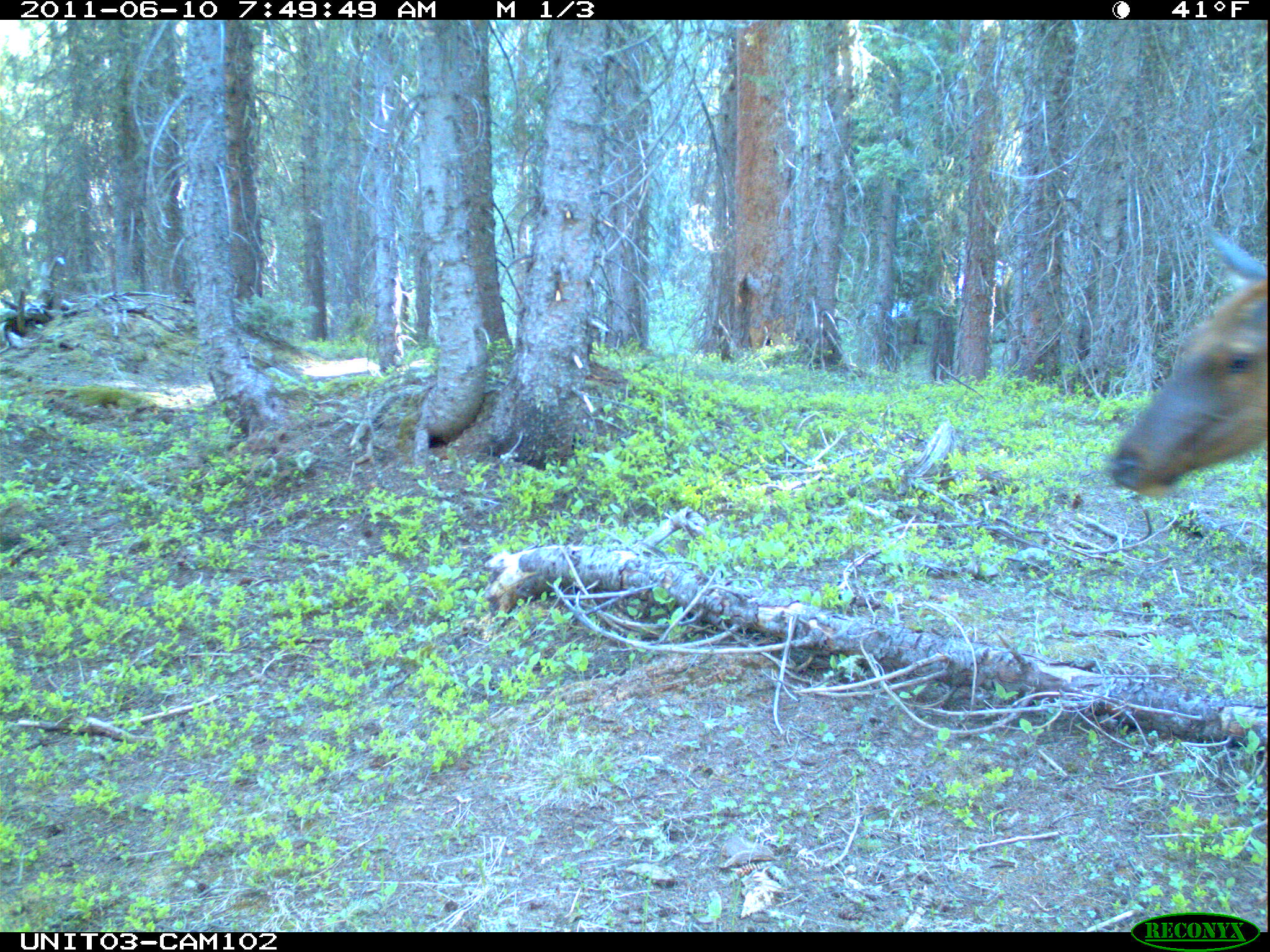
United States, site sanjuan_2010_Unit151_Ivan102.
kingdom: Animalia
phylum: Chordata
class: Mammalia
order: Artiodactyla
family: Cervidae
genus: Cervus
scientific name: Cervus elaphus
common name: red deer